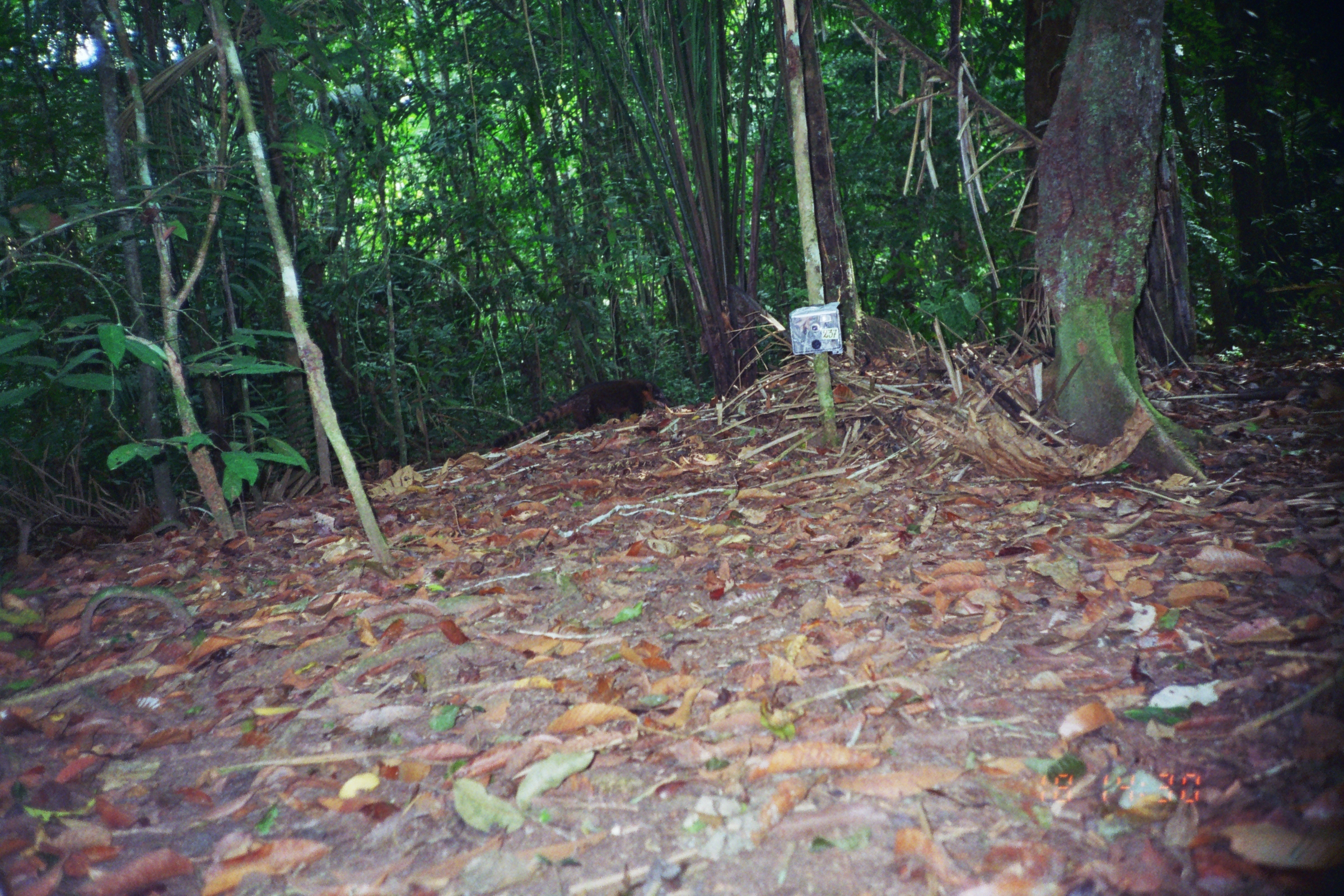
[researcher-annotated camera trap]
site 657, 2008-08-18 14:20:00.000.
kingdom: Animalia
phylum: Chordata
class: Mammalia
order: Carnivora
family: Procyonidae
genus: Nasua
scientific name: Nasua nasua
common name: south american coati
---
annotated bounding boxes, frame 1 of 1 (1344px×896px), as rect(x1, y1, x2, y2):
nasua nasua: rect(490, 378, 674, 451)